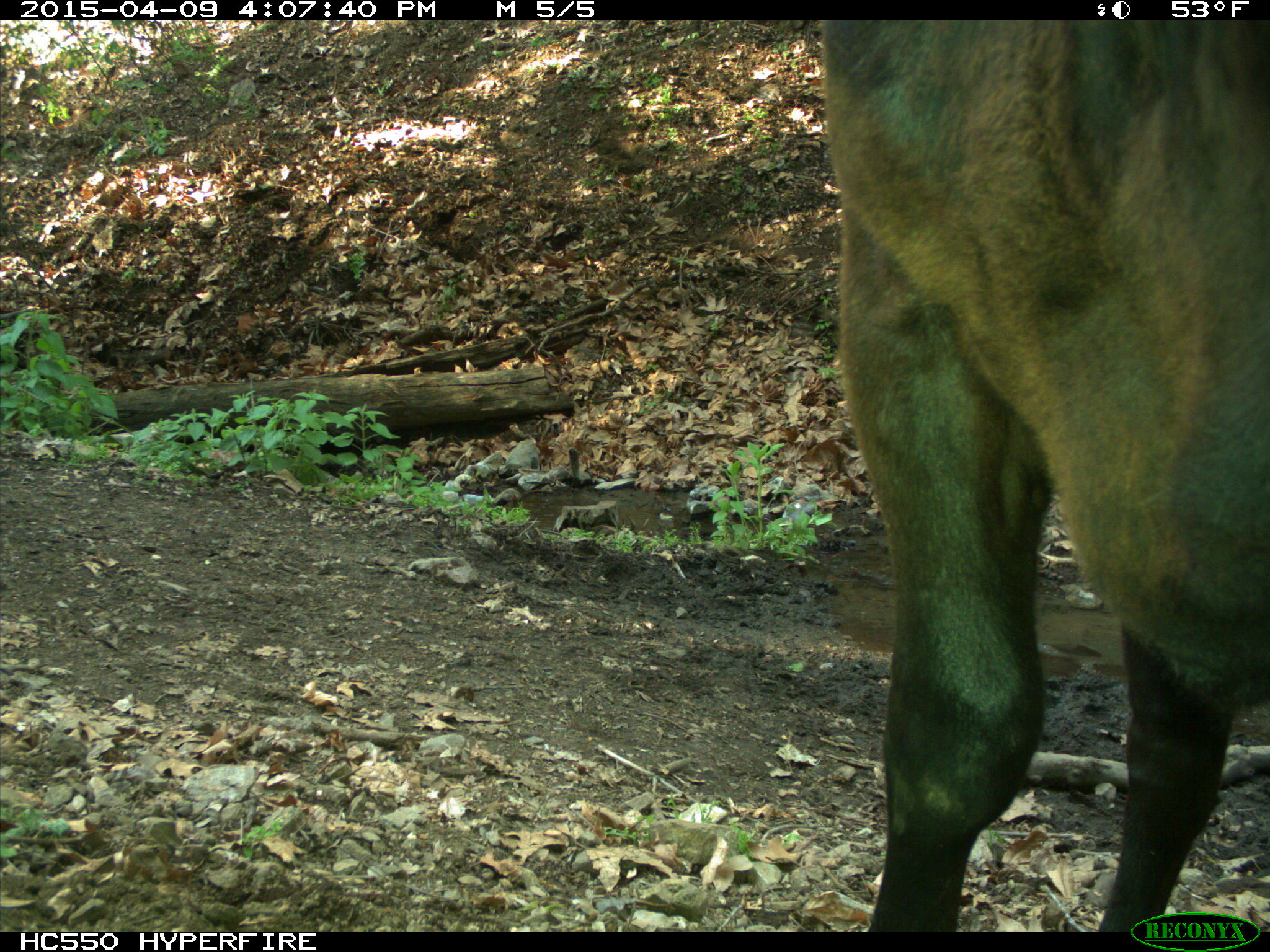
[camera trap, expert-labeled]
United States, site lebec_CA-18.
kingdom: Animalia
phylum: Chordata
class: Mammalia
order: Artiodactyla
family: Bovidae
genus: Bos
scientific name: Bos taurus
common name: domestic cow